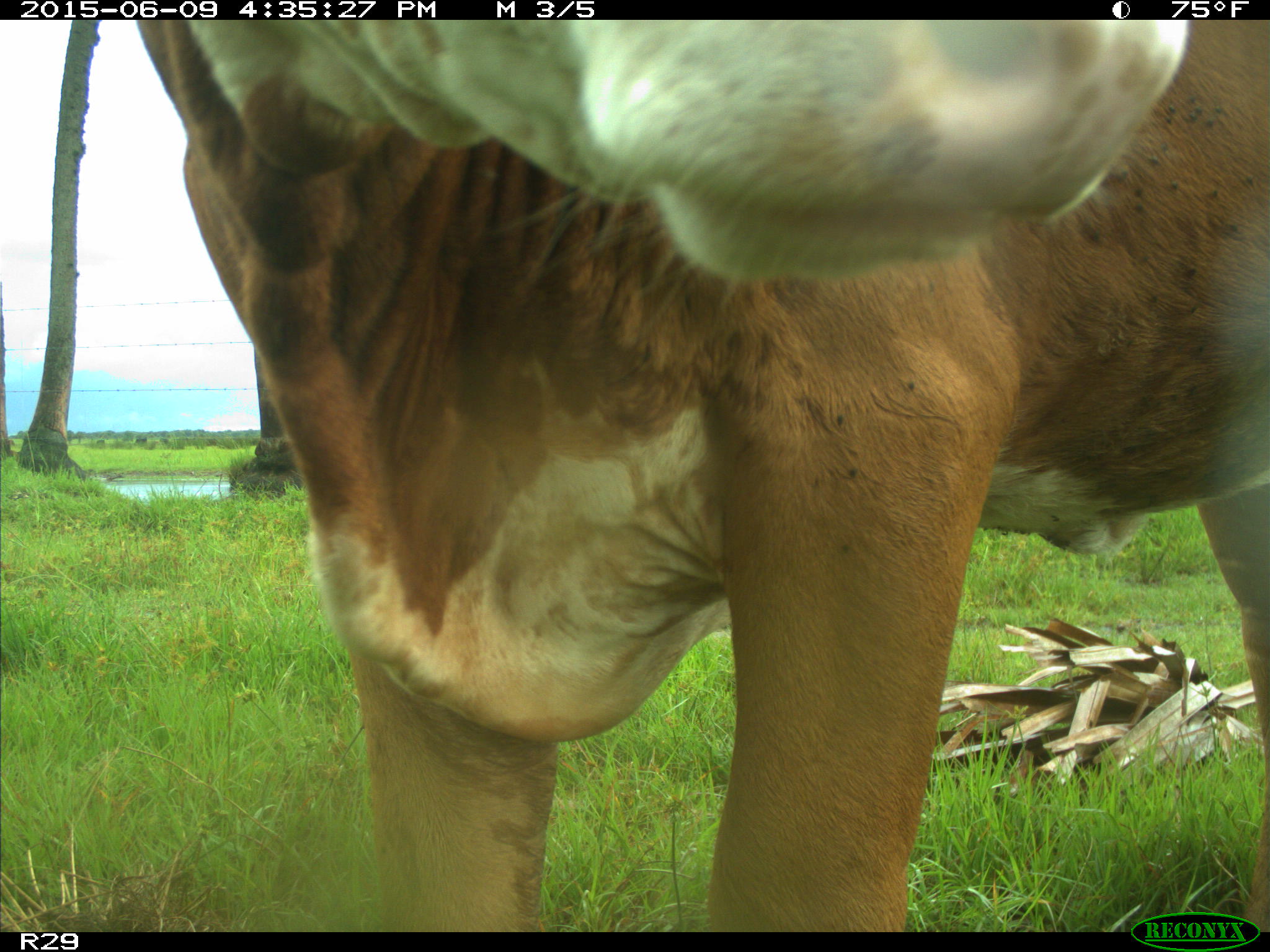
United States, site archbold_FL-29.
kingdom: Animalia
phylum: Chordata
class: Mammalia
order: Artiodactyla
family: Bovidae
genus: Bos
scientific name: Bos taurus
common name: domestic cow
Bos taurus (domestic cow).